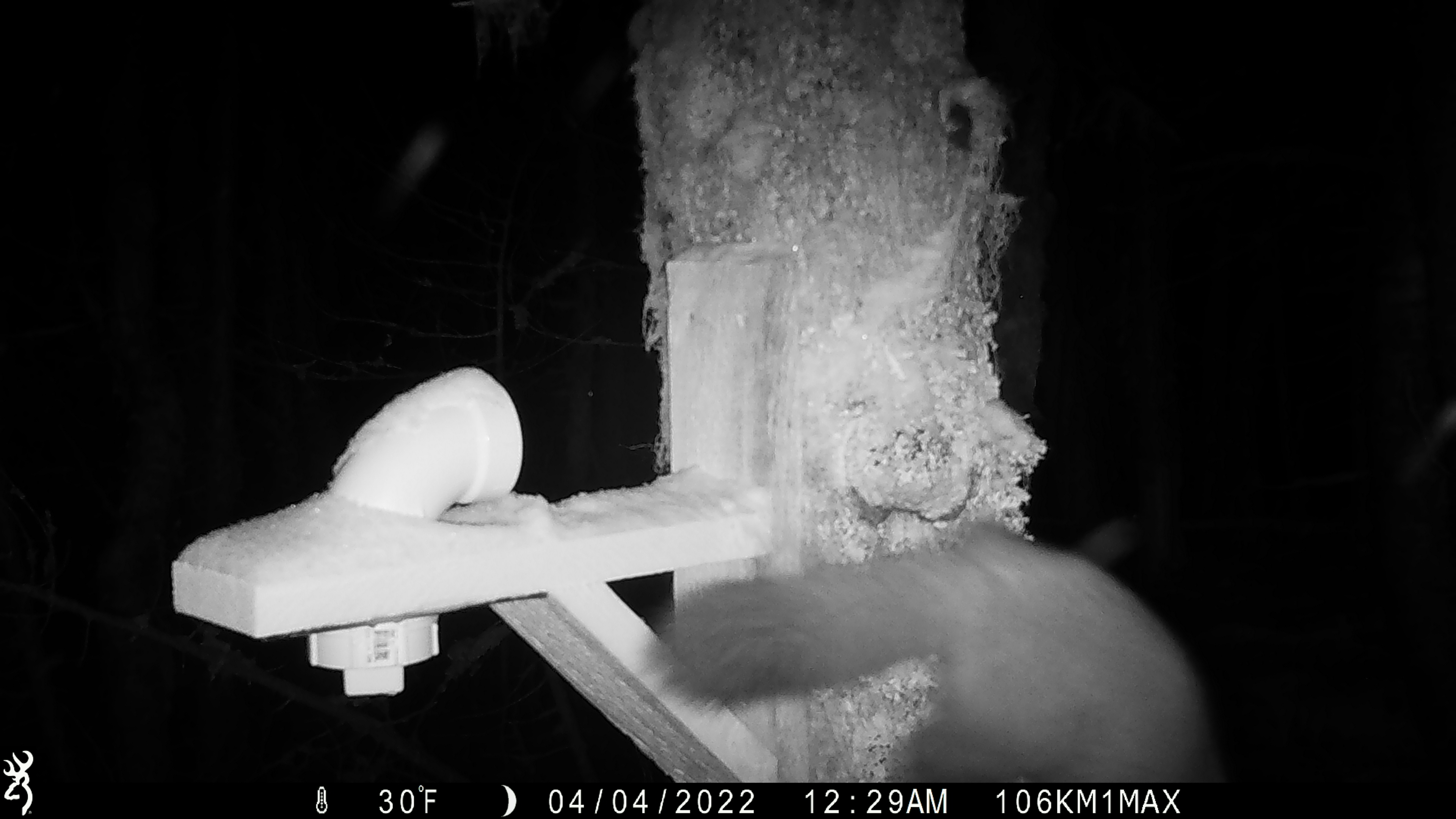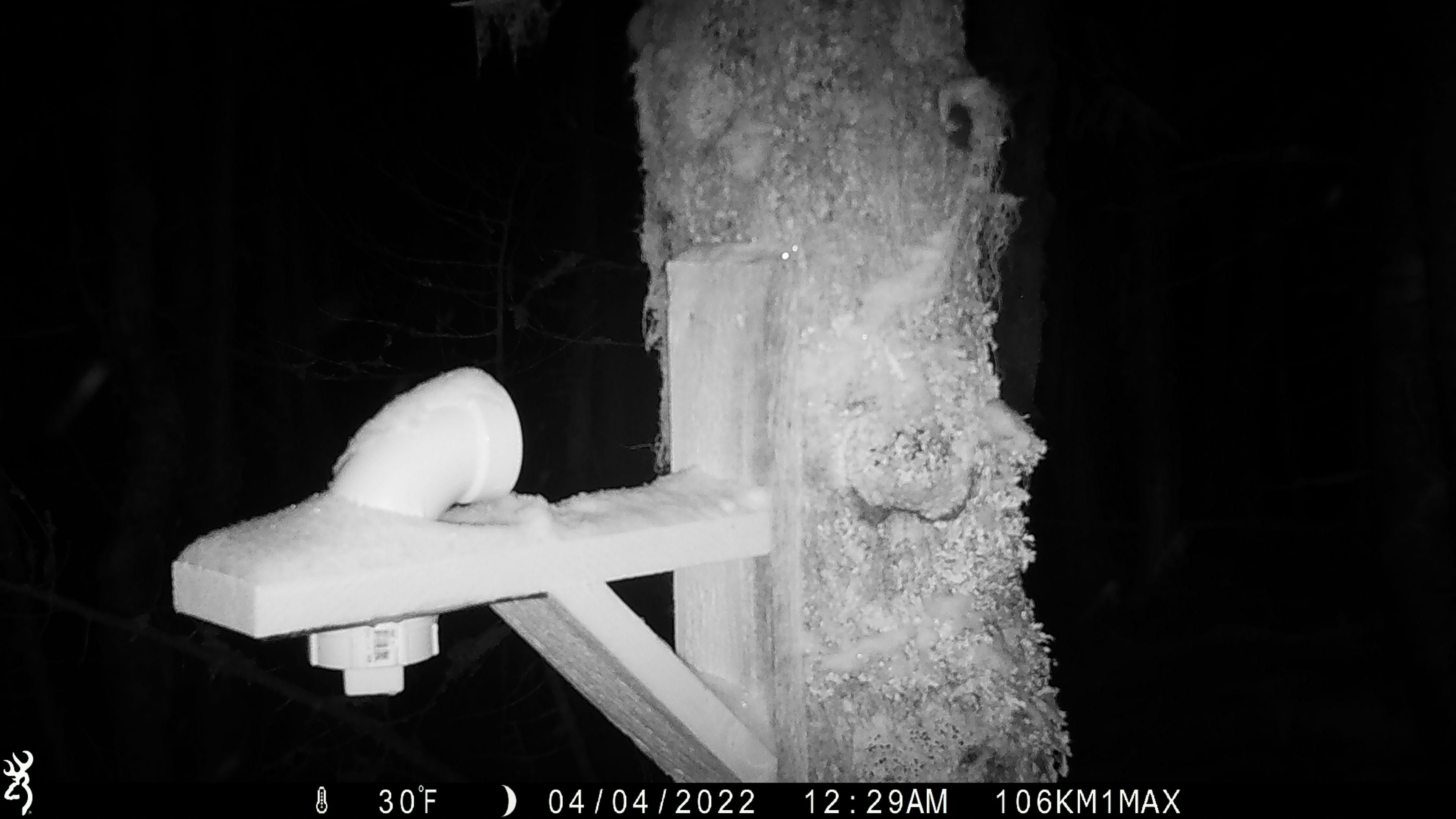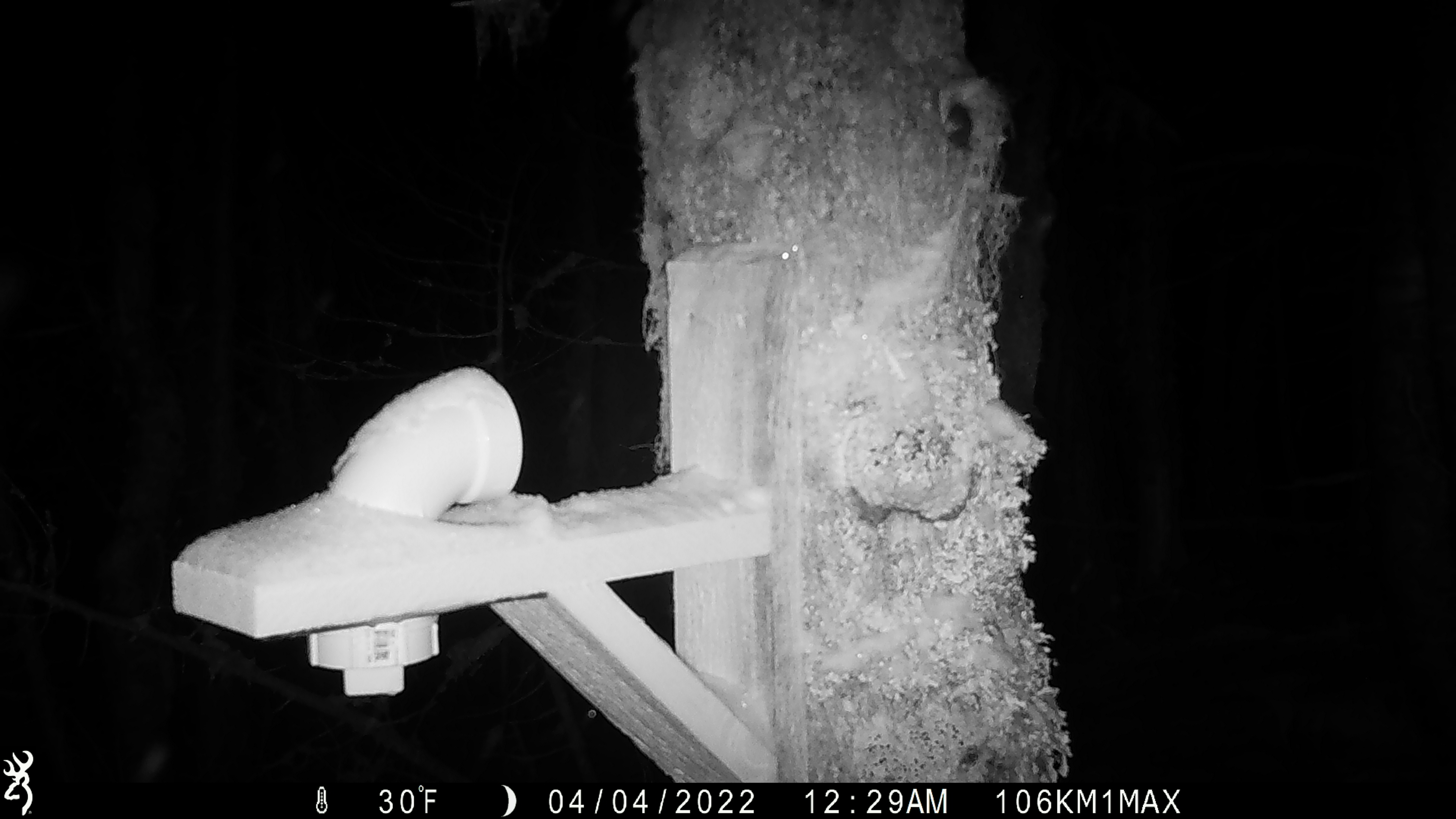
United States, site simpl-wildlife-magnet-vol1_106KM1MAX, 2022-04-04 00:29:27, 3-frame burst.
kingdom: Animalia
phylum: Chordata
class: Mammalia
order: Carnivora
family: Mustelidae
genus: Martes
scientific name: Martes americana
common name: american marten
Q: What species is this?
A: American marten (Martes americana).